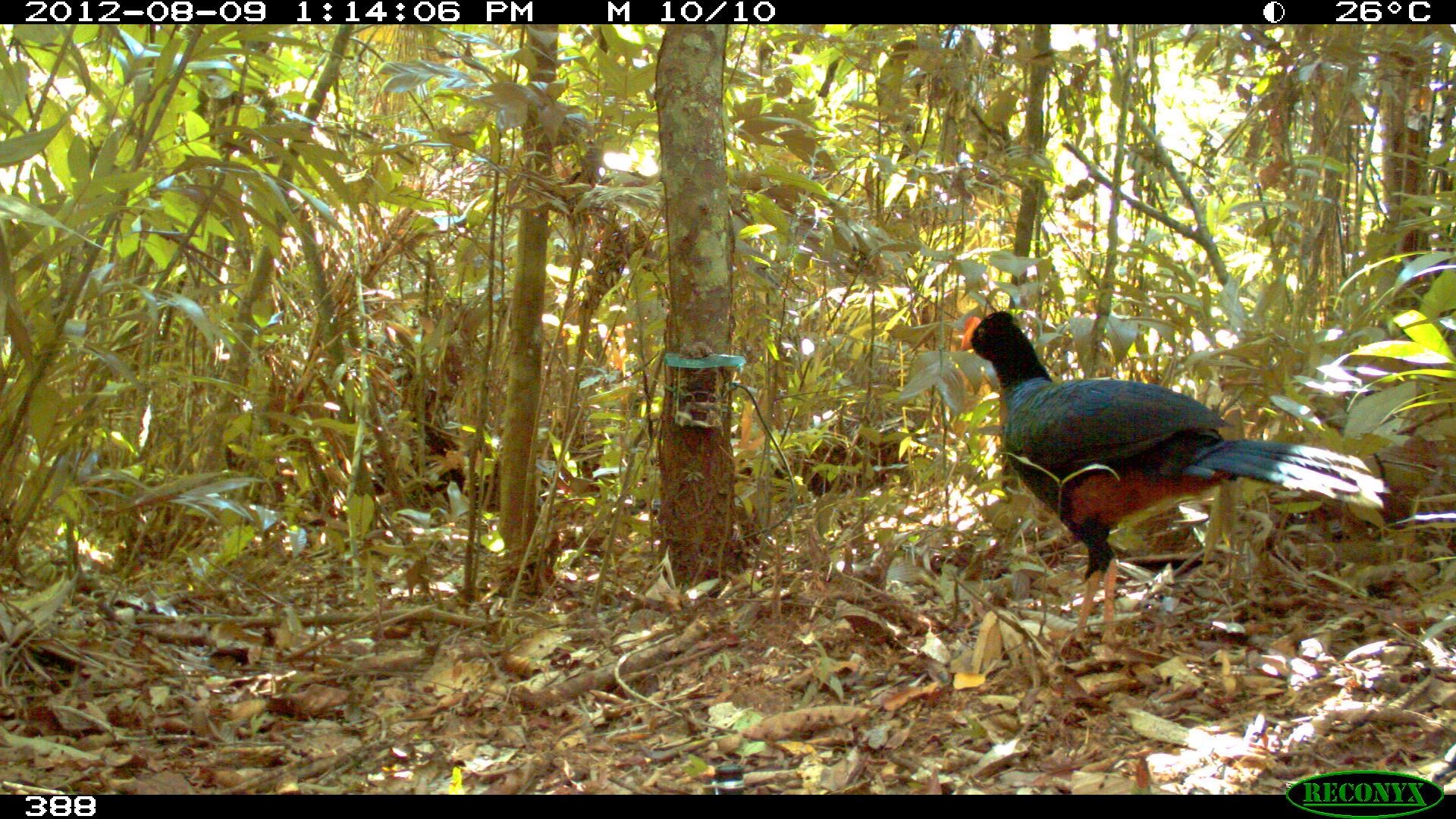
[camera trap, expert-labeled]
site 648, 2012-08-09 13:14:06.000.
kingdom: Animalia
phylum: Chordata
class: Aves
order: Galliformes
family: Cracidae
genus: Mitu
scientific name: Mitu tuberosum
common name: razor-billed curassow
Mitu tuberosum (razor-billed curassow).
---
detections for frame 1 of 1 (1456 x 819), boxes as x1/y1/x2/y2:
mitu tuberosum: 959/310/1387/644